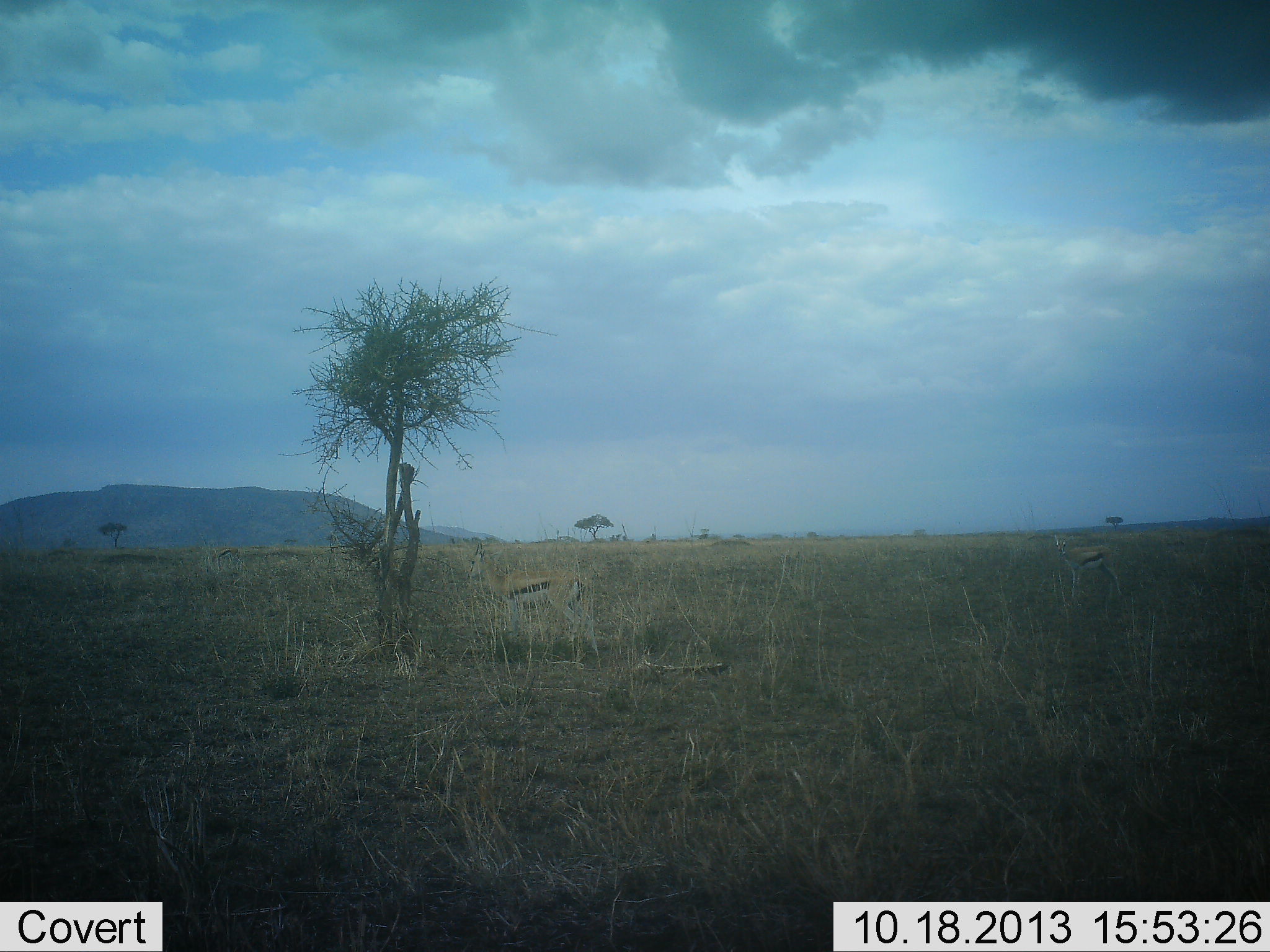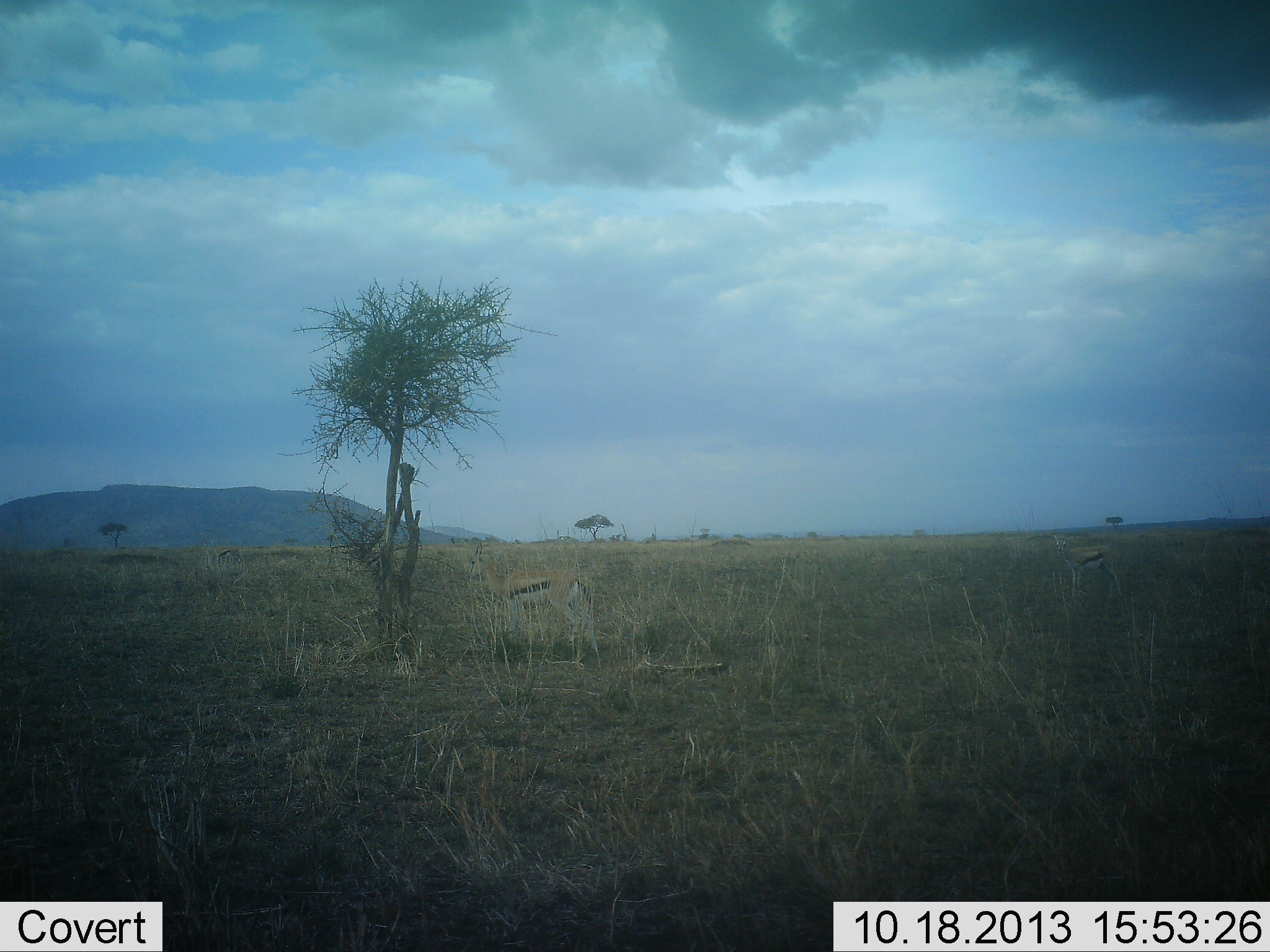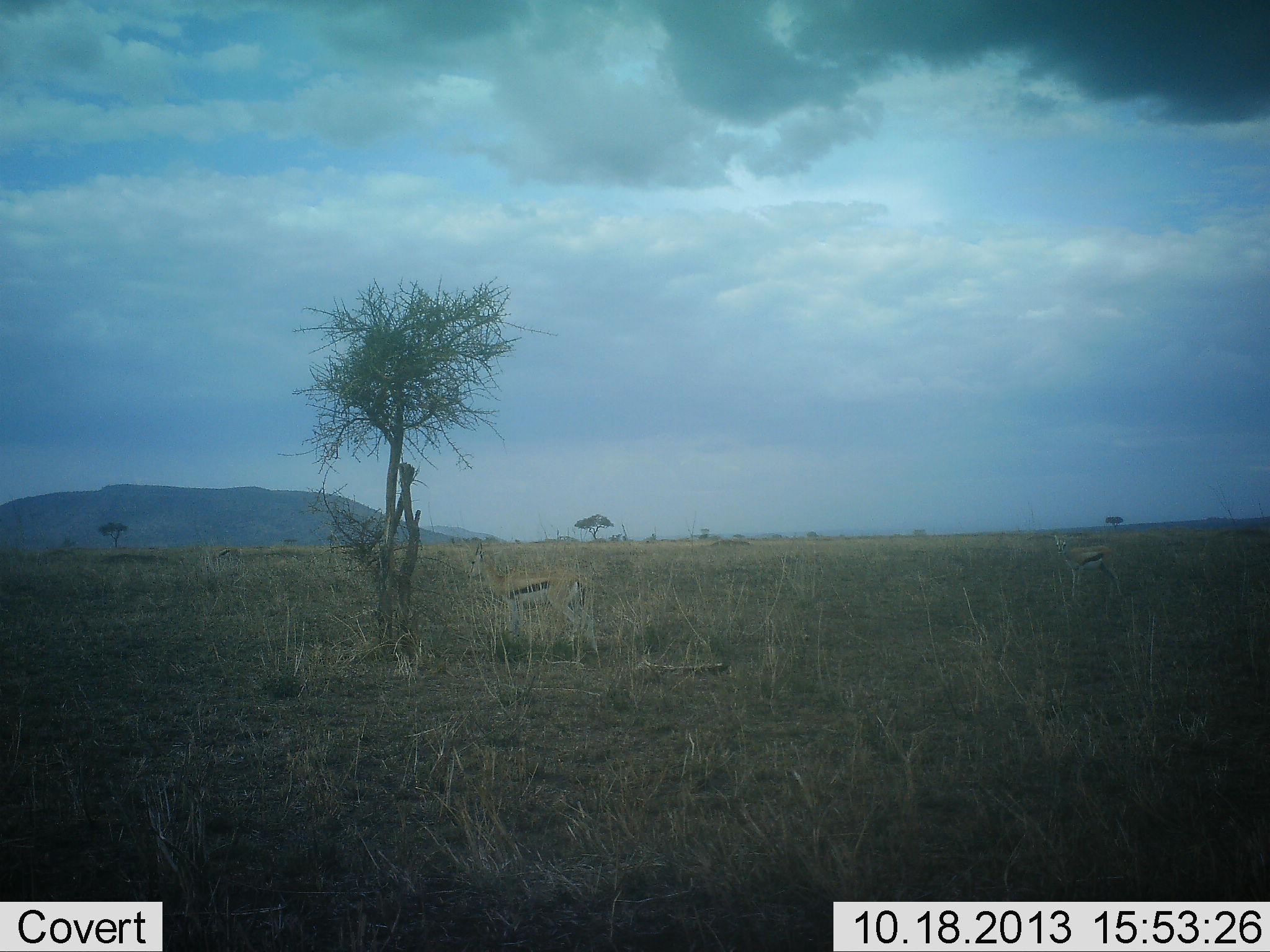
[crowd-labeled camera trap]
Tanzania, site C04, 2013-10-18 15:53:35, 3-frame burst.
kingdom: Animalia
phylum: Chordata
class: Mammalia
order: Artiodactyla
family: Bovidae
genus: Eudorcas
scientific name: Eudorcas thomsonii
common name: thomson's gazelle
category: gazellethomsons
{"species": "gazellethomsons (thomson's gazelle) (Eudorcas thomsonii)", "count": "2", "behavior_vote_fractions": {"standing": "90%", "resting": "20%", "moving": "0%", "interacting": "0%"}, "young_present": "0%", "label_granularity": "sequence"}